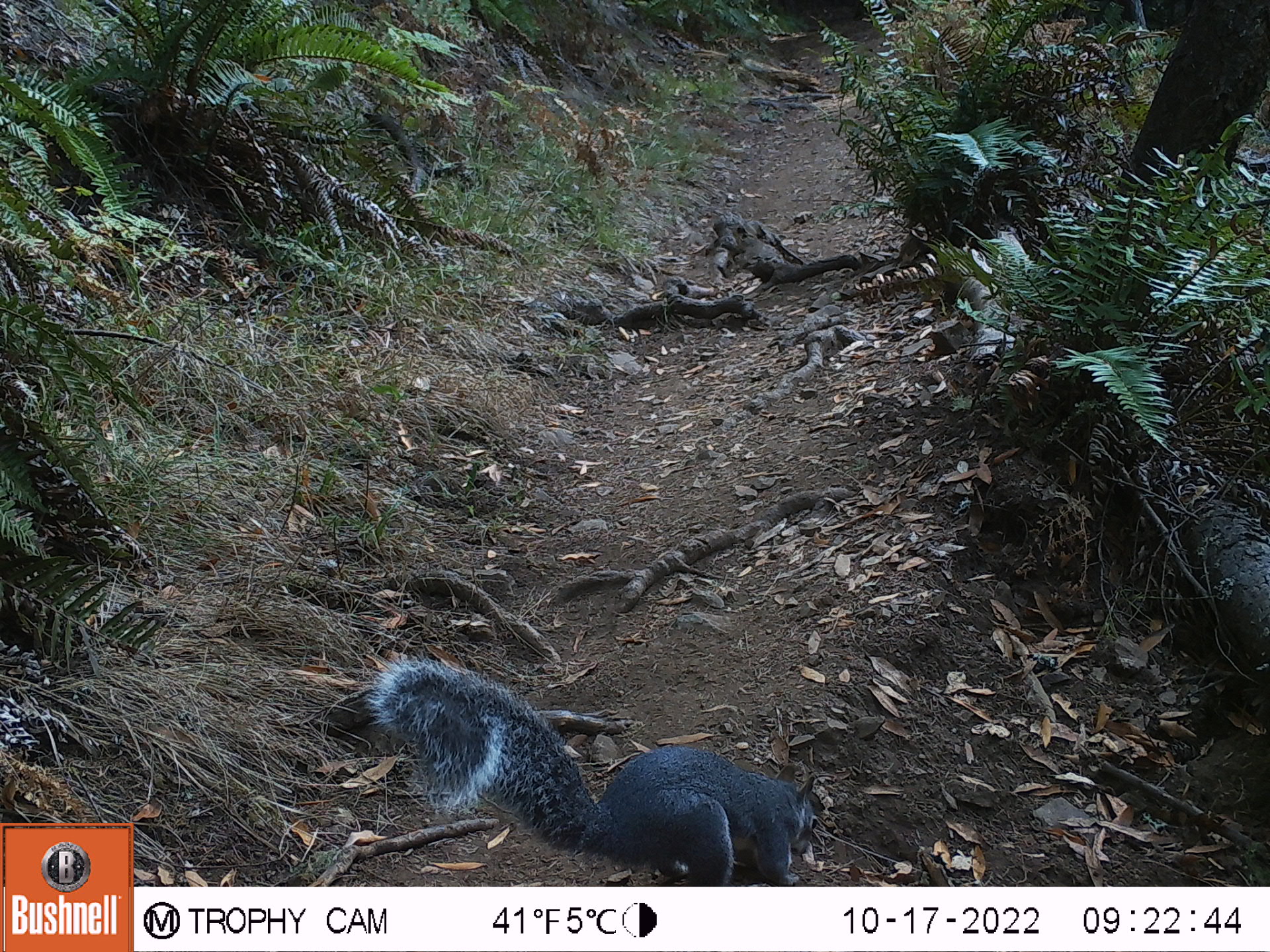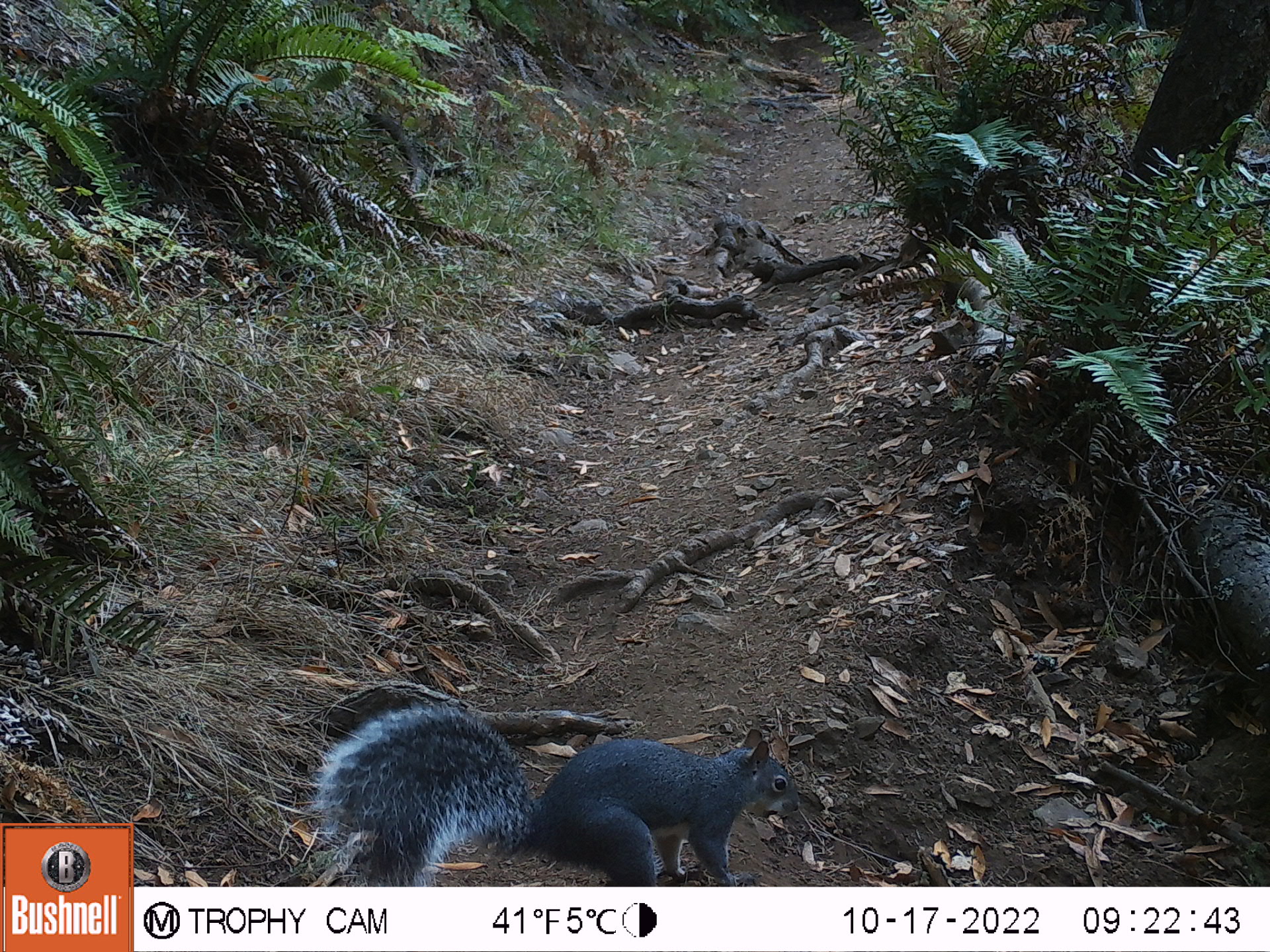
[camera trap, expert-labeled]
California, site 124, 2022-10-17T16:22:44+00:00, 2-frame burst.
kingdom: Animalia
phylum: Chordata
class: Mammalia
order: Rodentia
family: Sciuridae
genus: Sciurus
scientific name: Sciurus griseus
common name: western gray squirrel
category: western grey squirrel